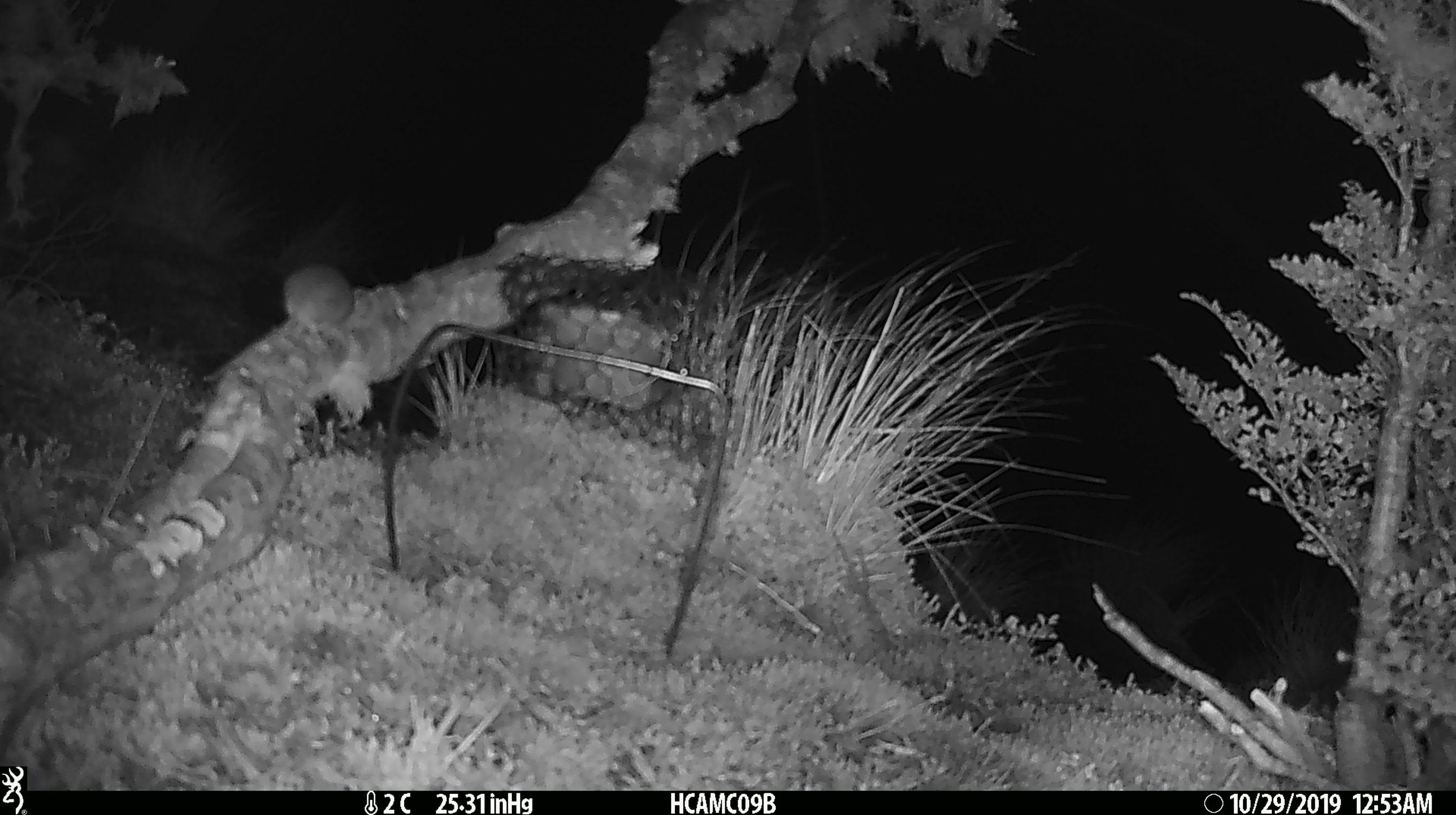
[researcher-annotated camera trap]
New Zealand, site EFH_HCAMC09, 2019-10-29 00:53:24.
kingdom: Animalia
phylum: Chordata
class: Mammalia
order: Rodentia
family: Muridae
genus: Mus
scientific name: Mus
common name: mouse